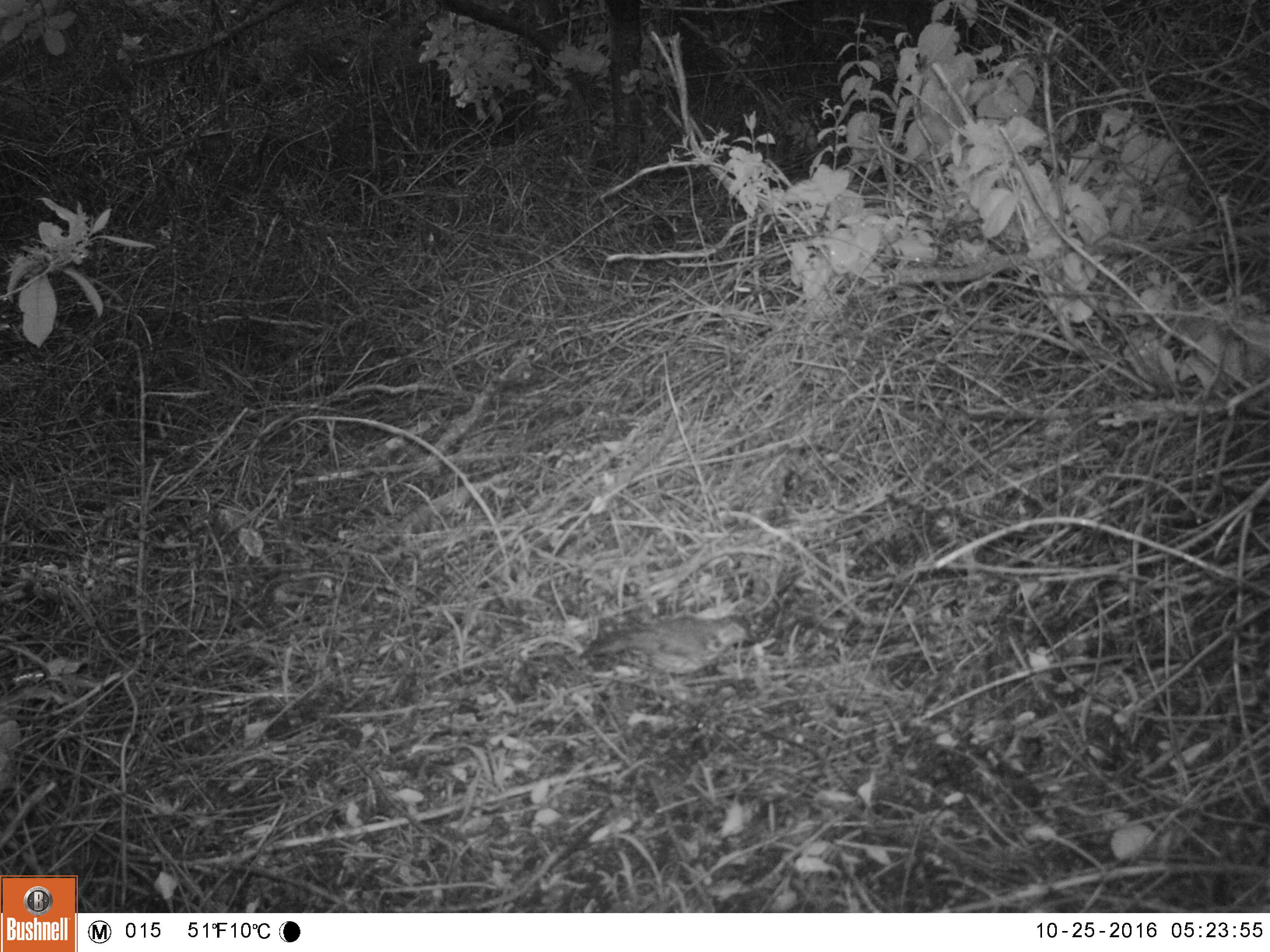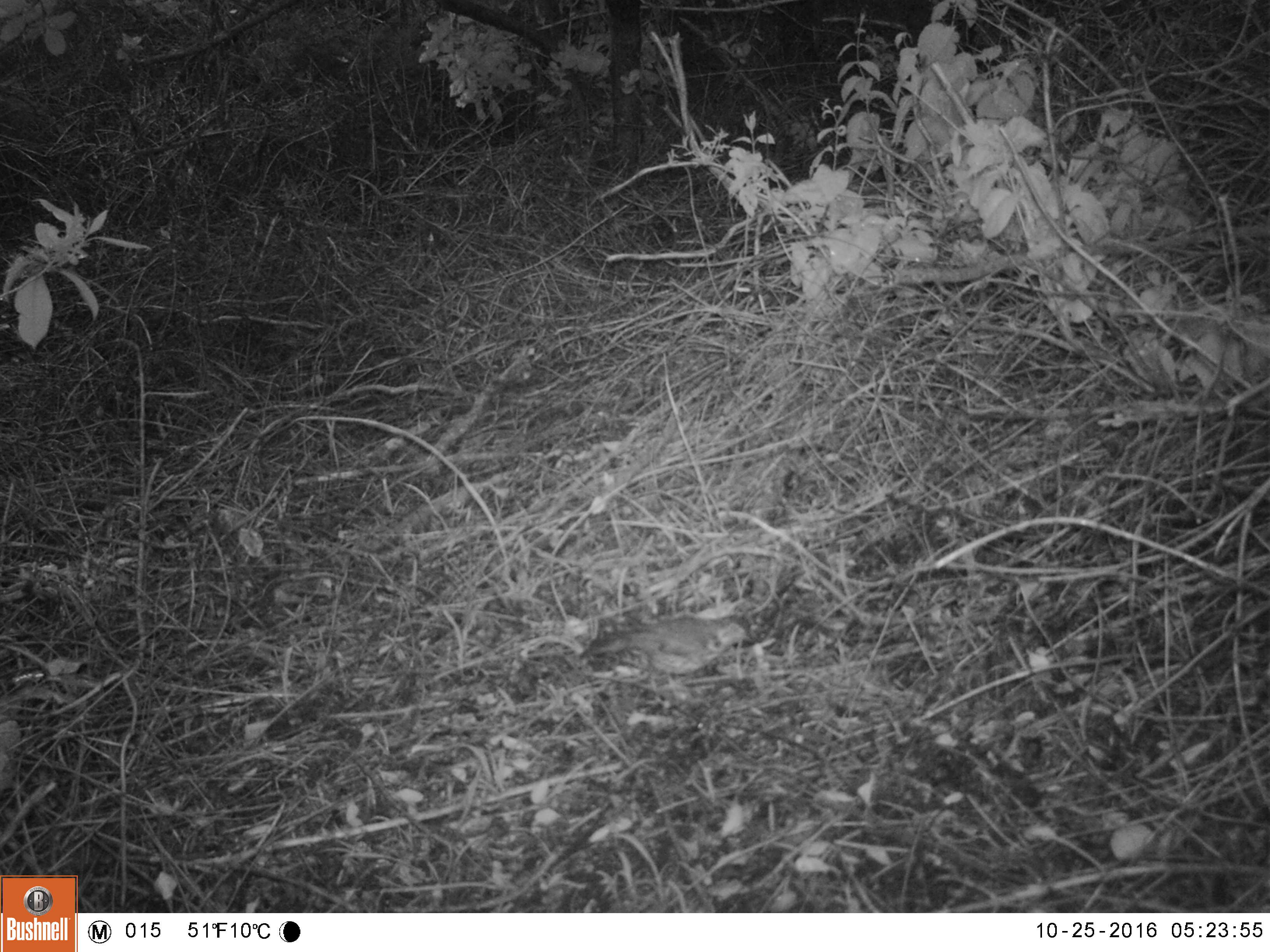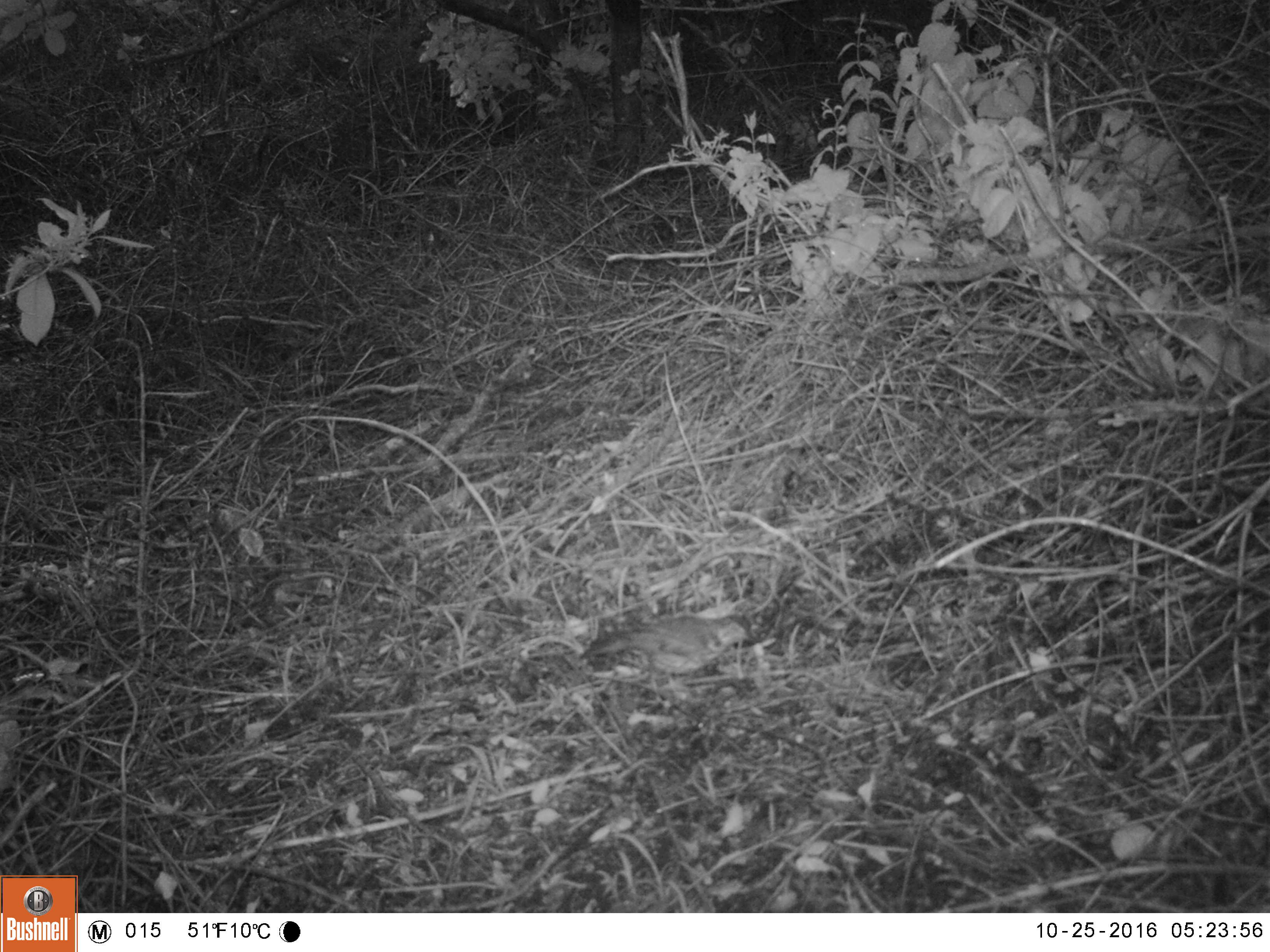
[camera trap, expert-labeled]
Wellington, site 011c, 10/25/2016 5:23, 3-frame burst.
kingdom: Animalia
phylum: Chordata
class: Aves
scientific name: Aves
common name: bird